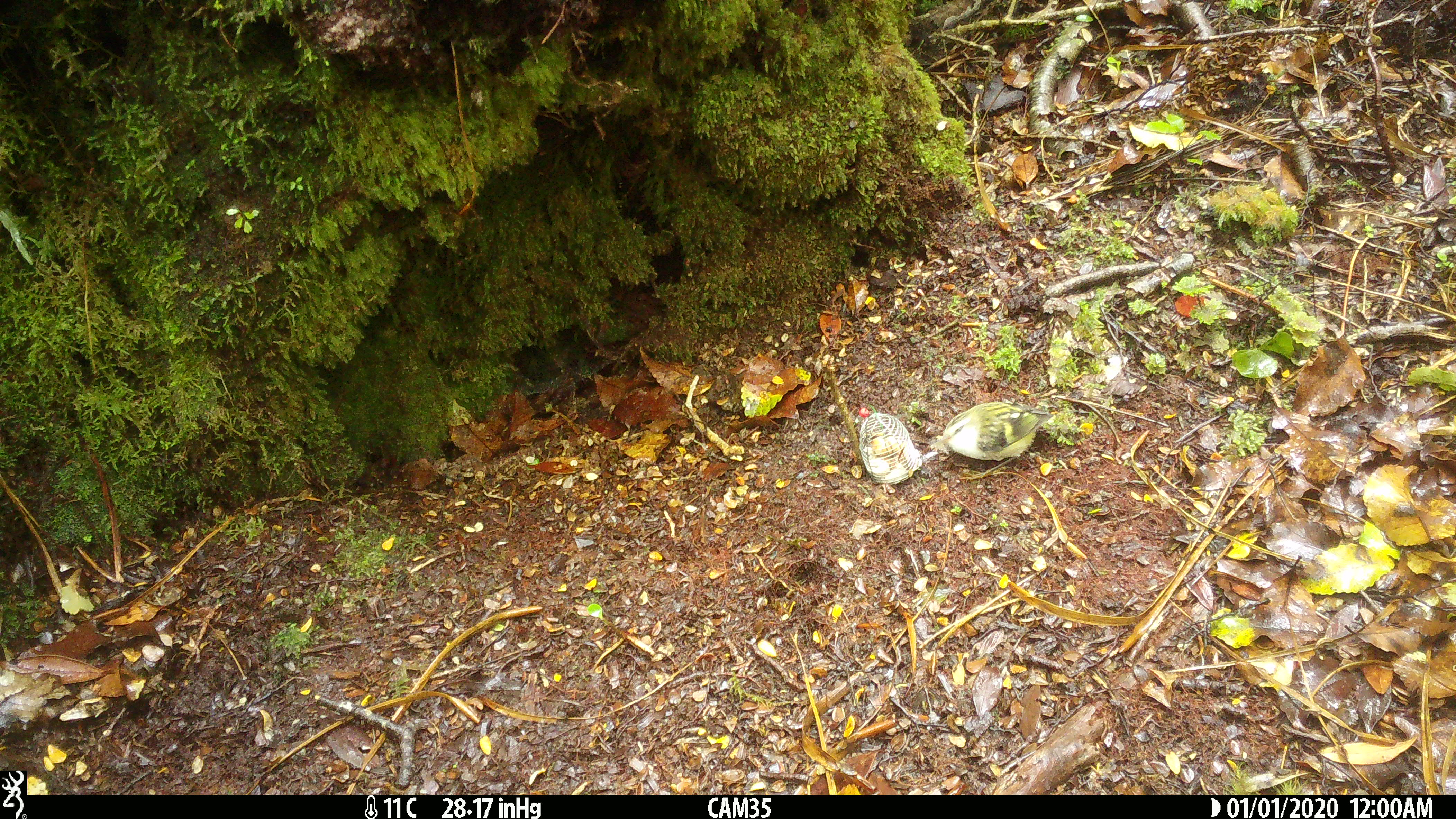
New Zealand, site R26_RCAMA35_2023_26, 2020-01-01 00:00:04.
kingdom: Animalia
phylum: Chordata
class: Aves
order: Passeriformes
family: Acanthisittidae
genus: Acanthisitta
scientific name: Acanthisitta chloris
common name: rifleman